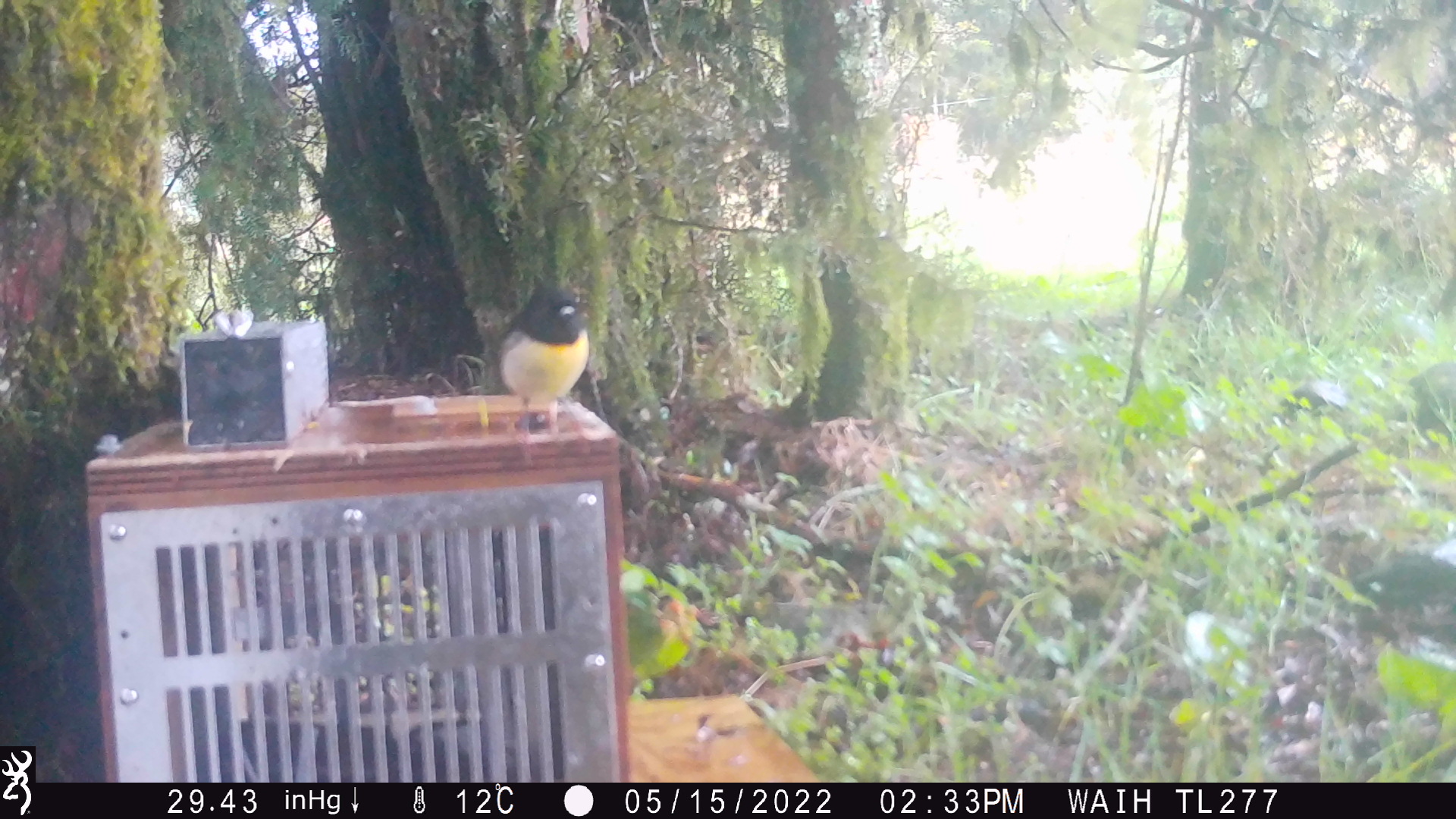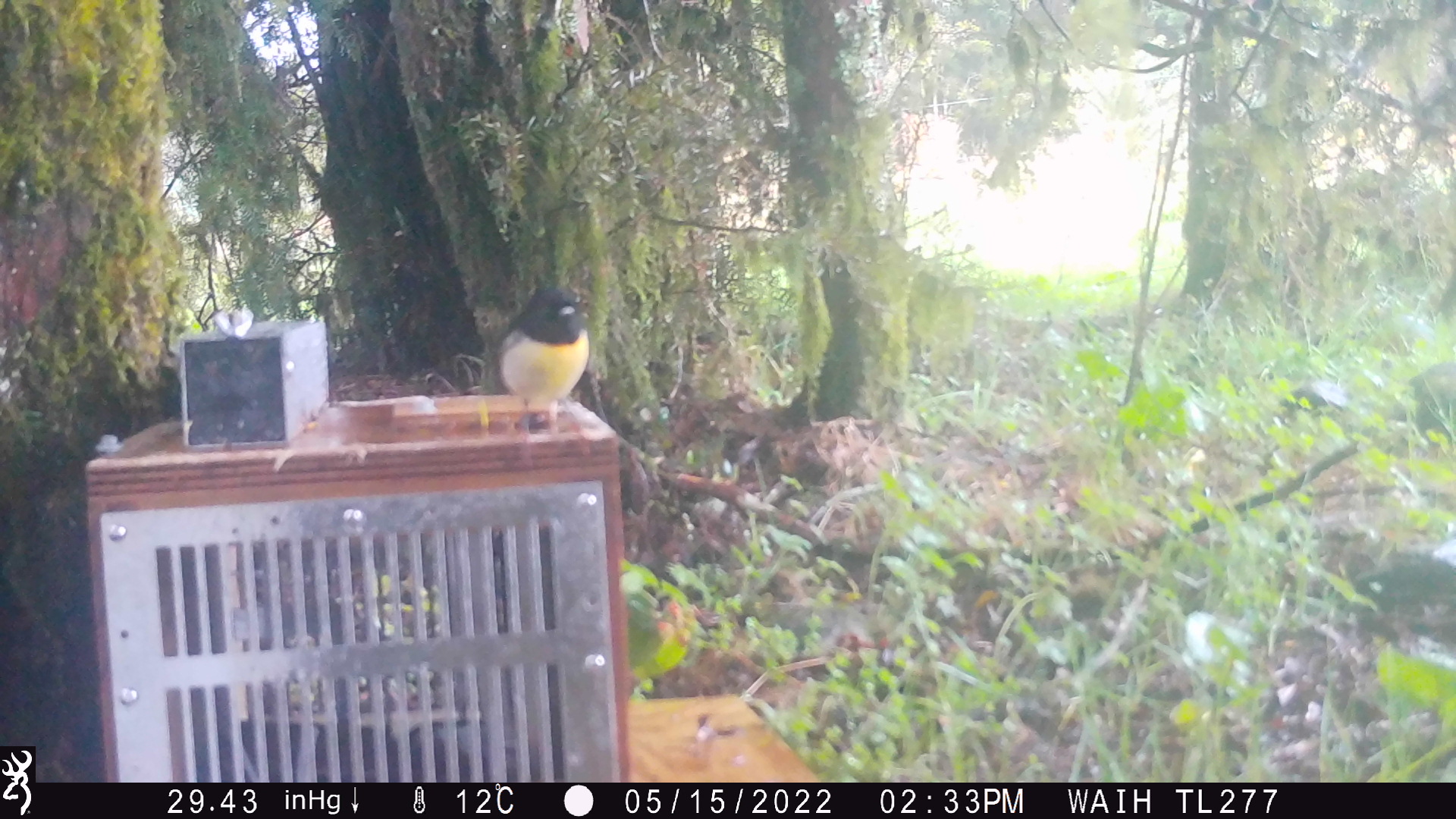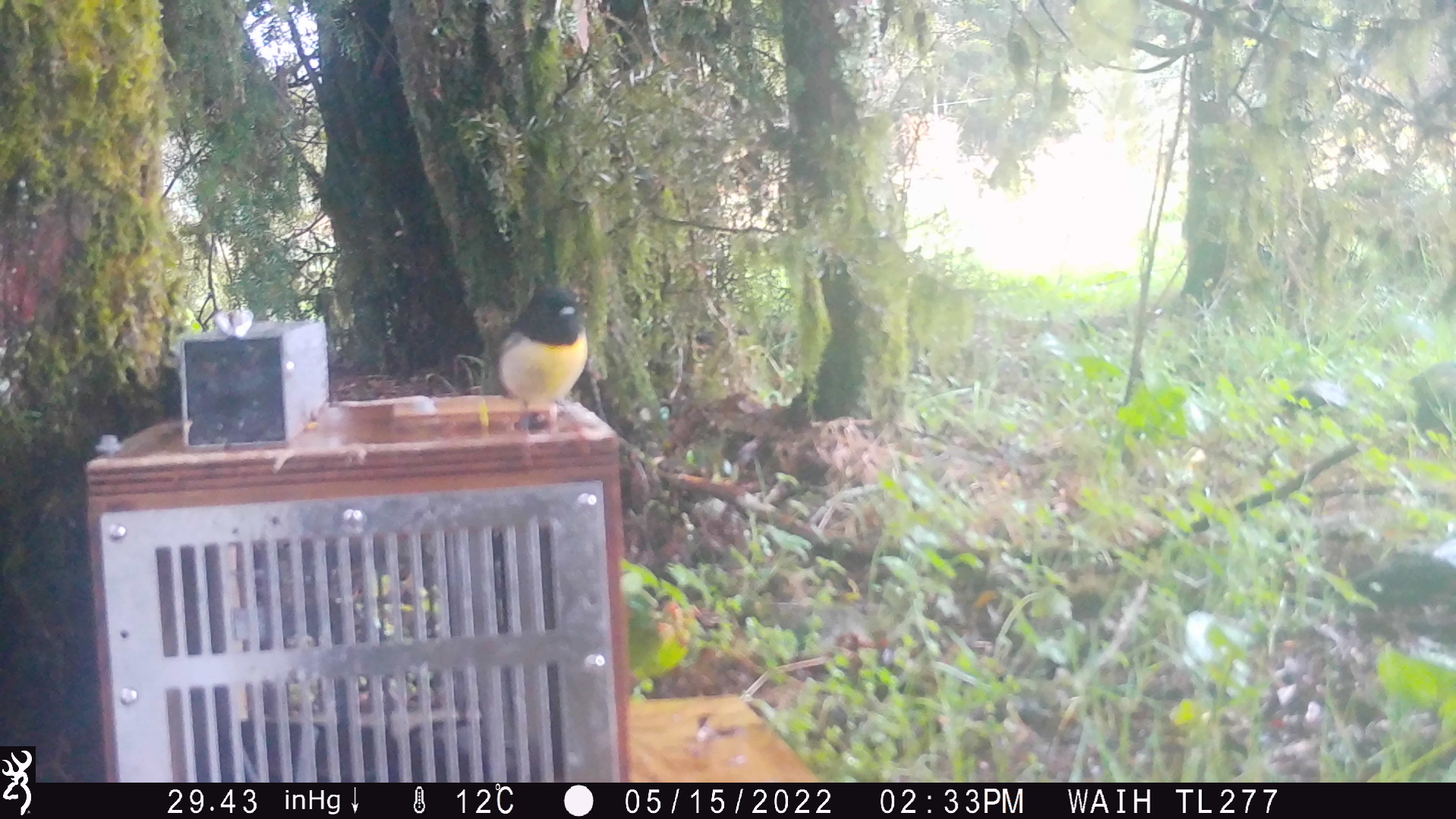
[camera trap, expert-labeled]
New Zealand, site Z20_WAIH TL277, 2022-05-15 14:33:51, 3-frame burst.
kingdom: Animalia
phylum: Chordata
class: Aves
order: Passeriformes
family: Petroicidae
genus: Petroica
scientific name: Petroica macrocephala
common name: tomtit